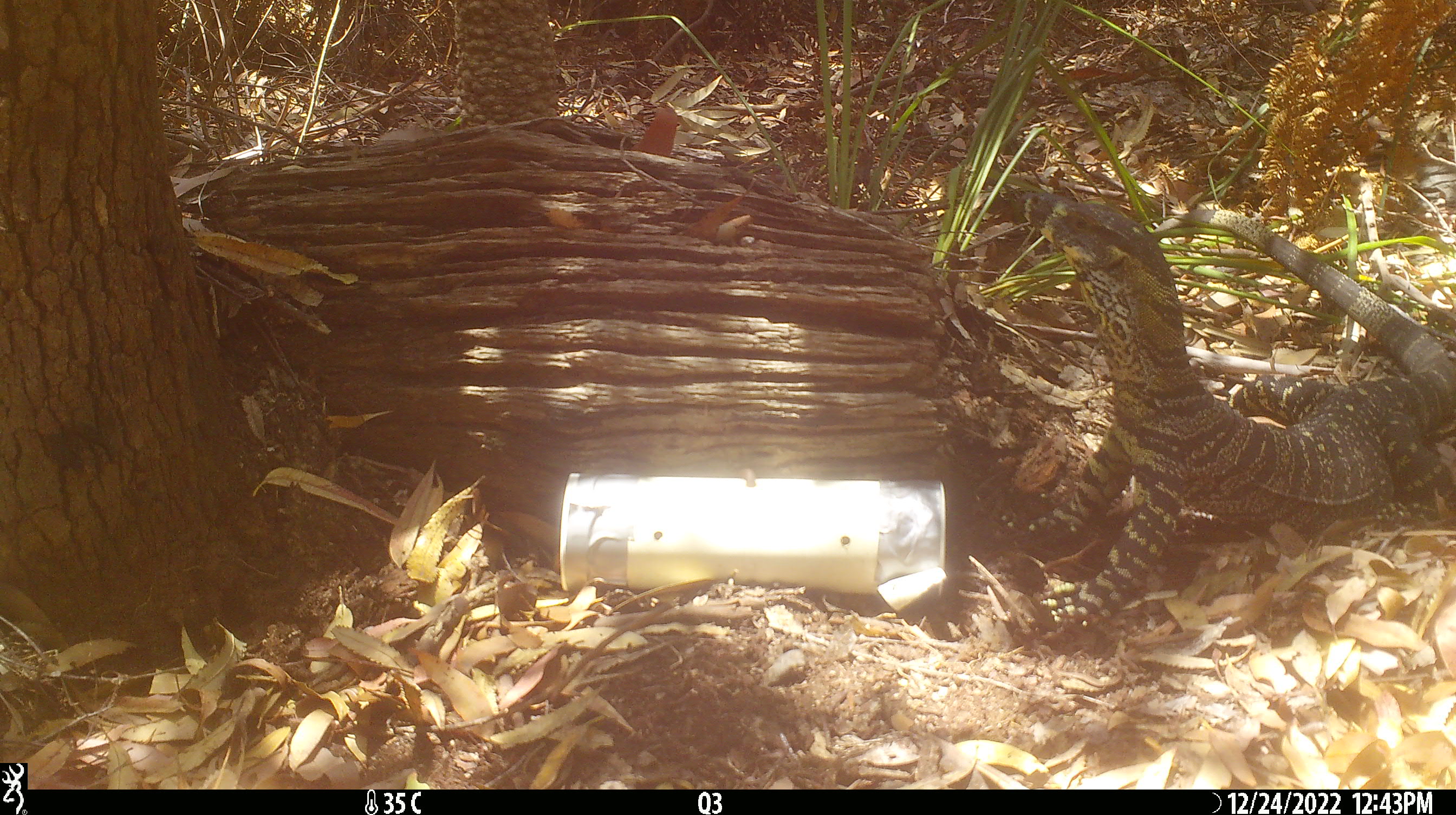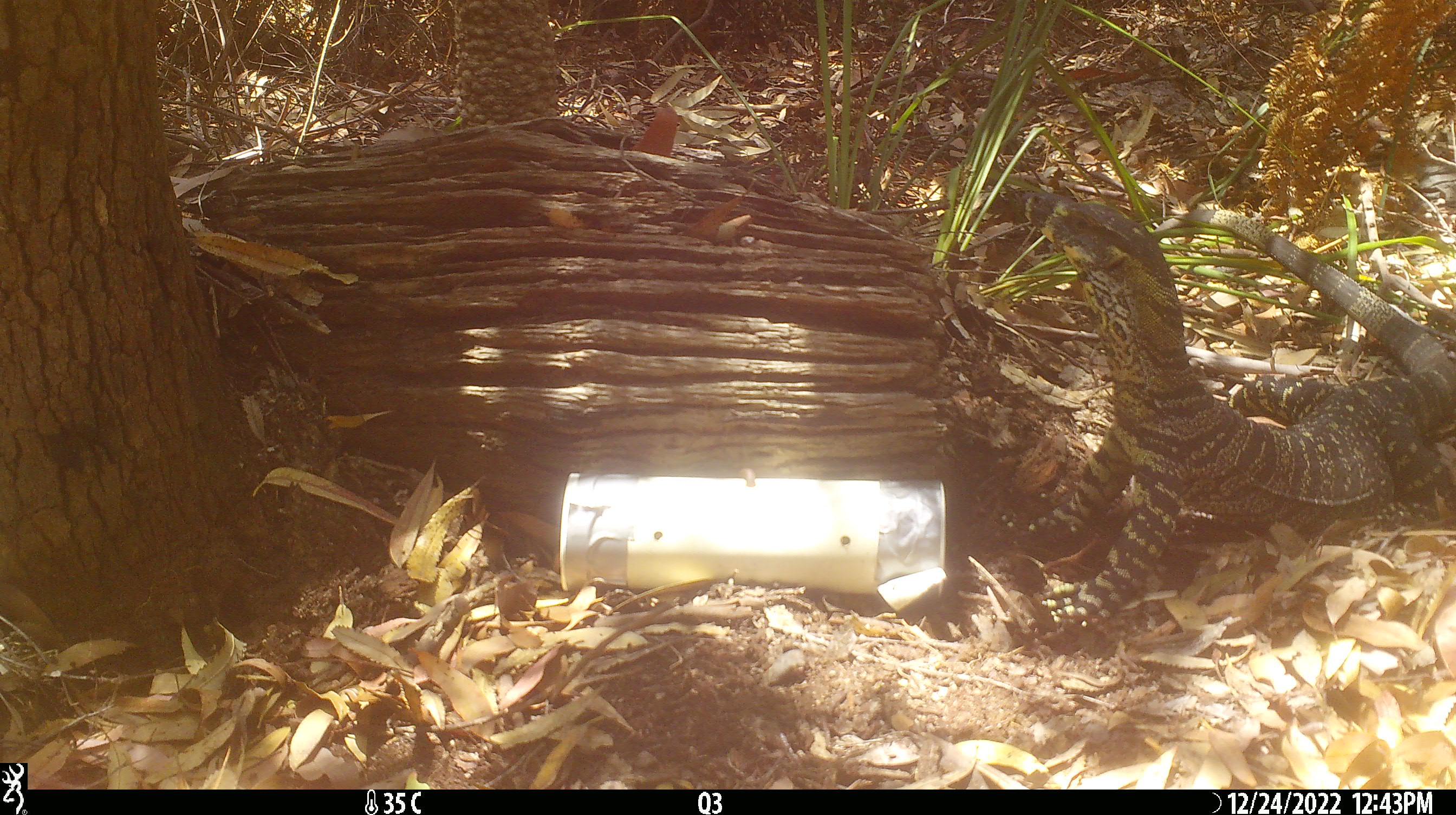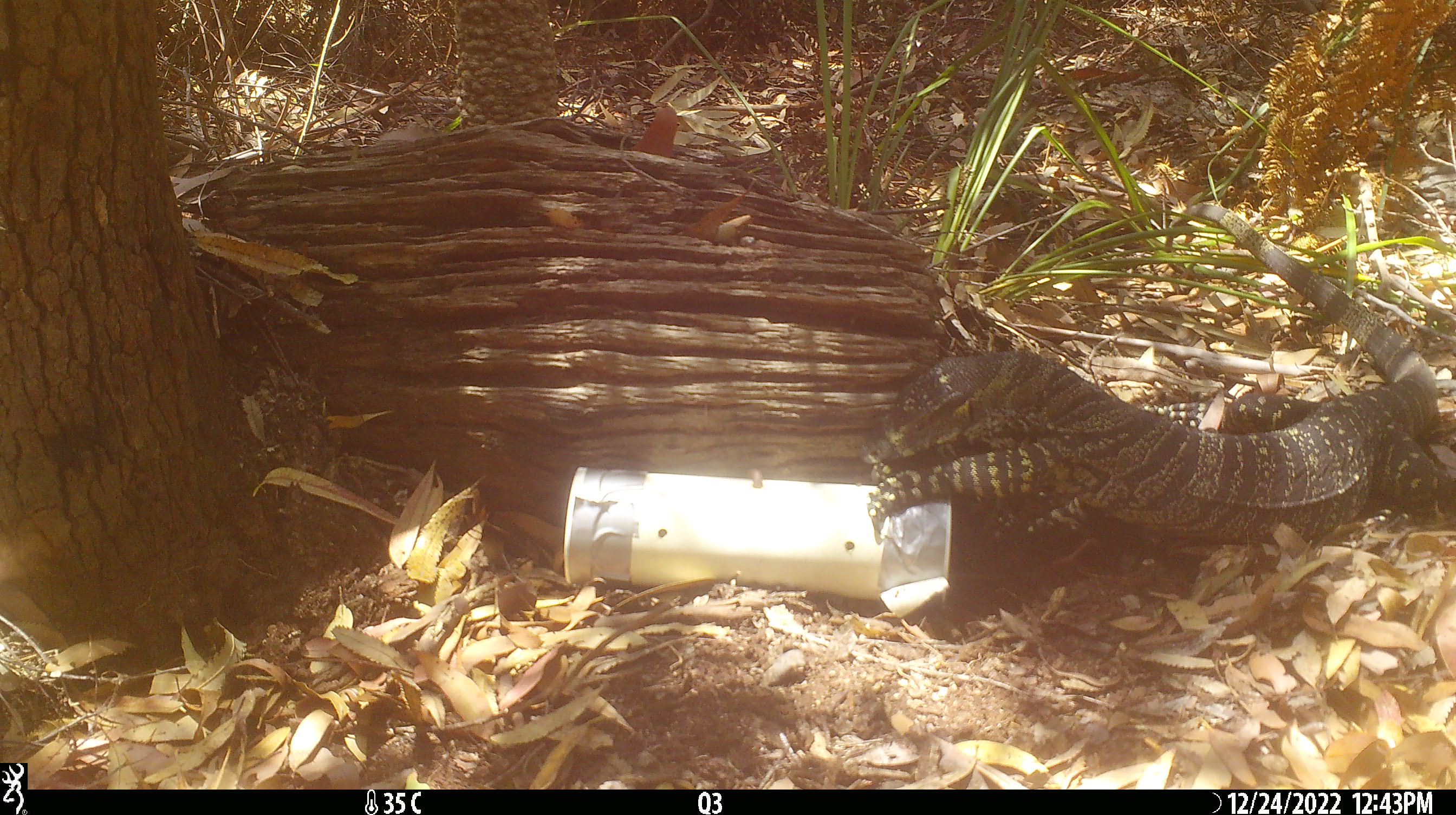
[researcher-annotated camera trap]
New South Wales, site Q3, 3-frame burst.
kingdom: Animalia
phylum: Chordata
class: Reptilia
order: Squamata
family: Varanidae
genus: Varanus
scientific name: Varanus varius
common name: lace monitor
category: goanna